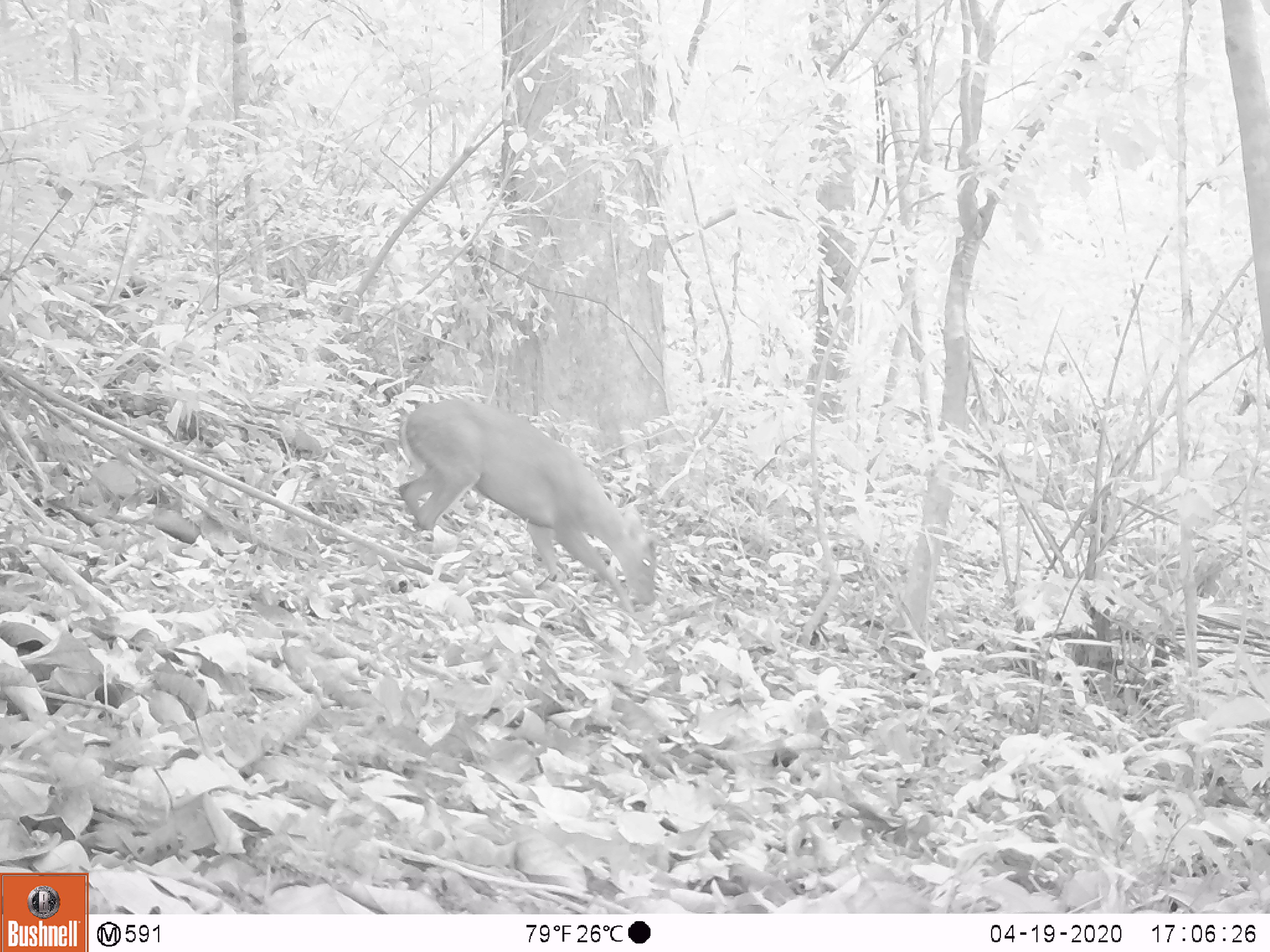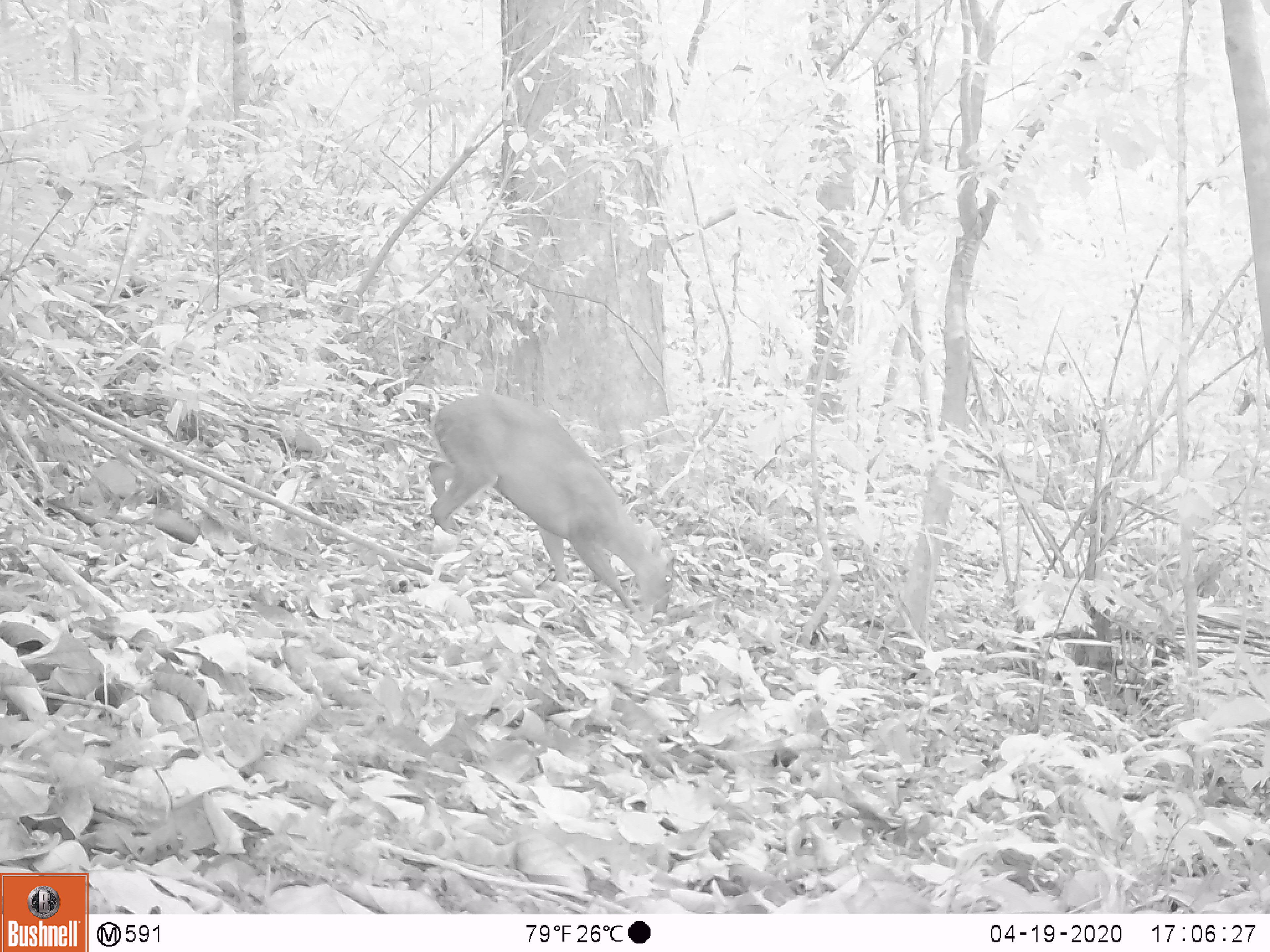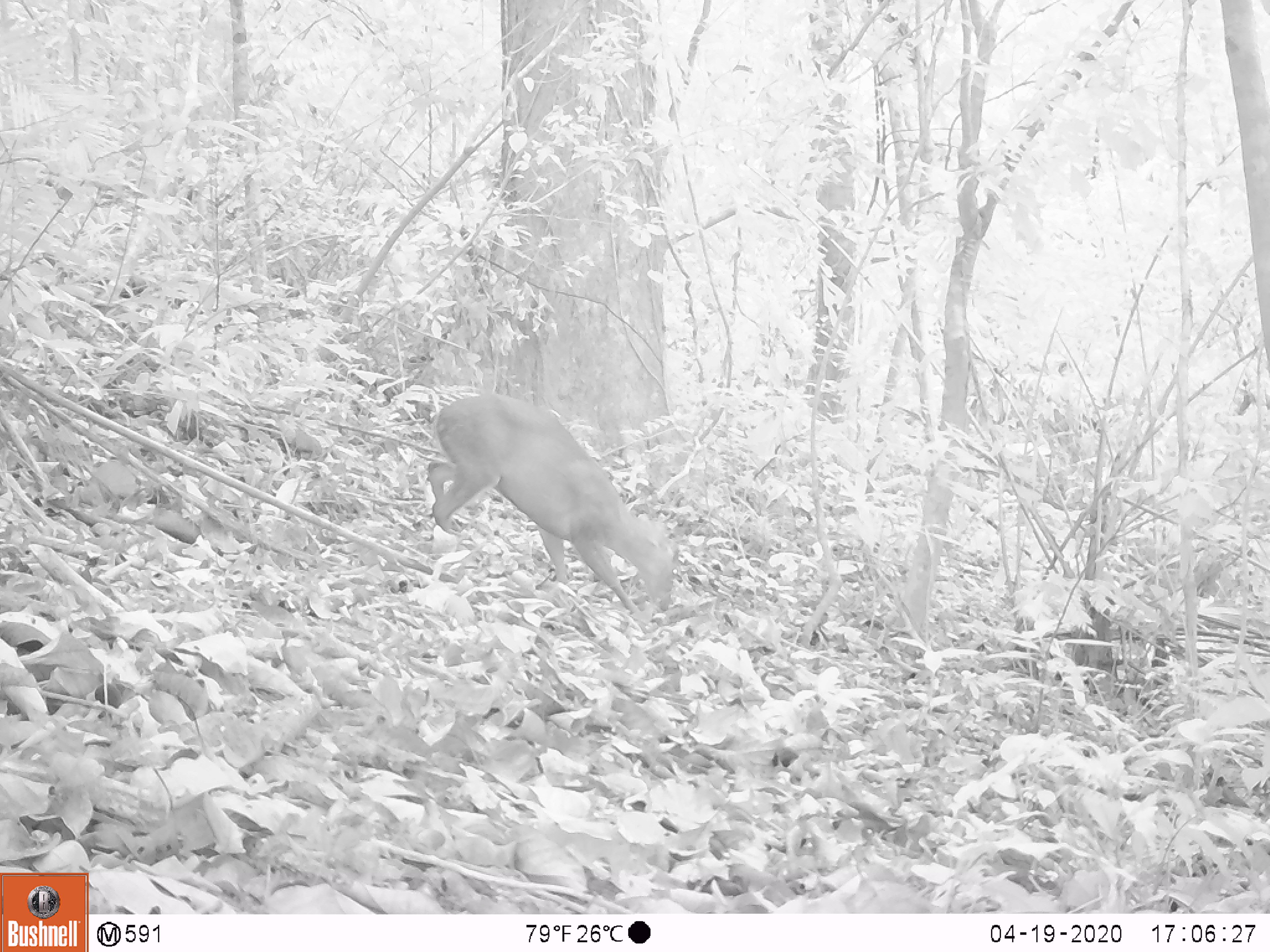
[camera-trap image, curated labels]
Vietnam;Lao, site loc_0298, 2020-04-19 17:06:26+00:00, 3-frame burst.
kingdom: Animalia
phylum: Chordata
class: Mammalia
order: Artiodactyla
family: Cervidae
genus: Muntiacus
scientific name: Muntiacus rooseveltorum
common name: roosevelt's muntjac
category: roosevelts muntjac group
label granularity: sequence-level